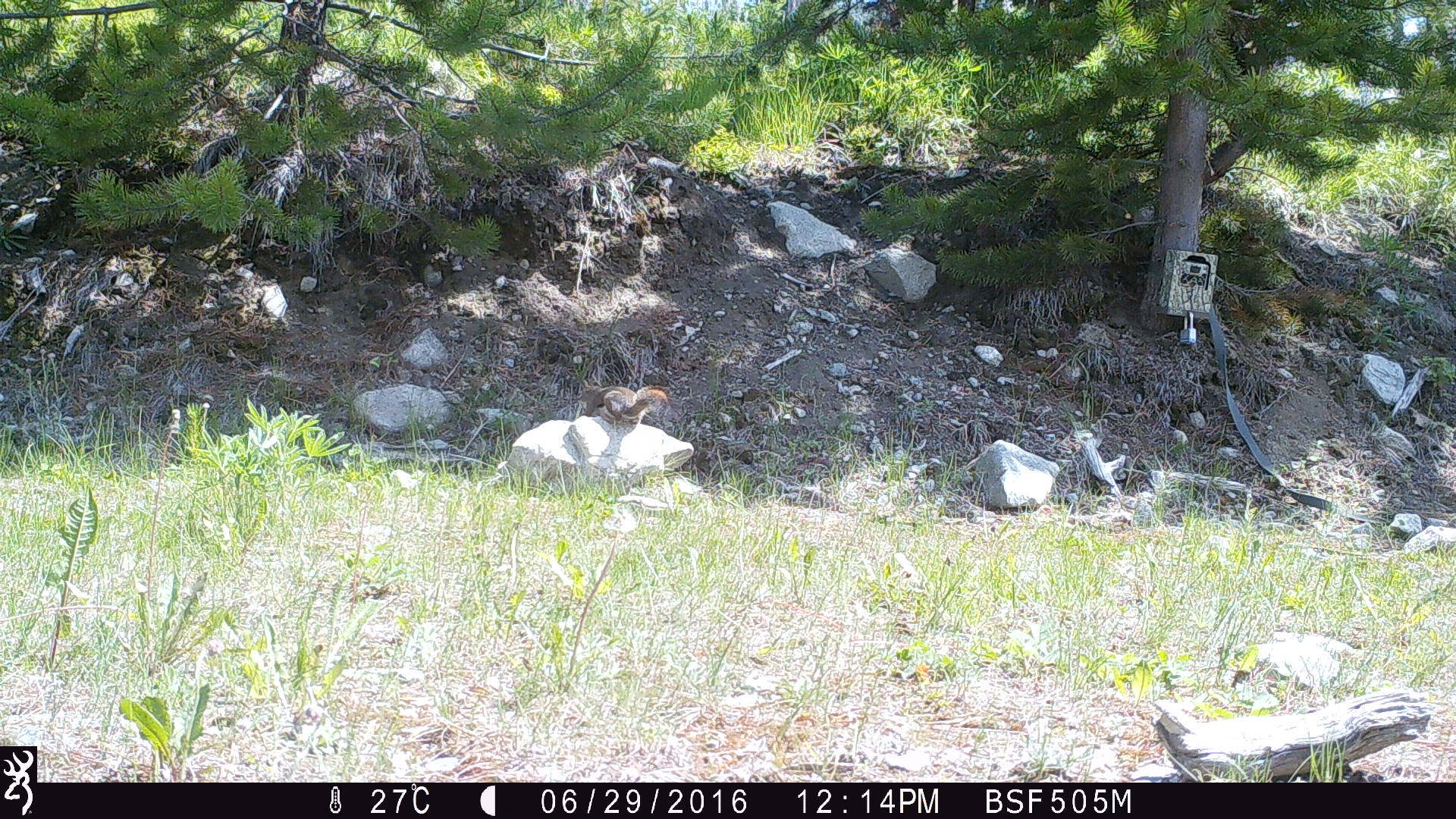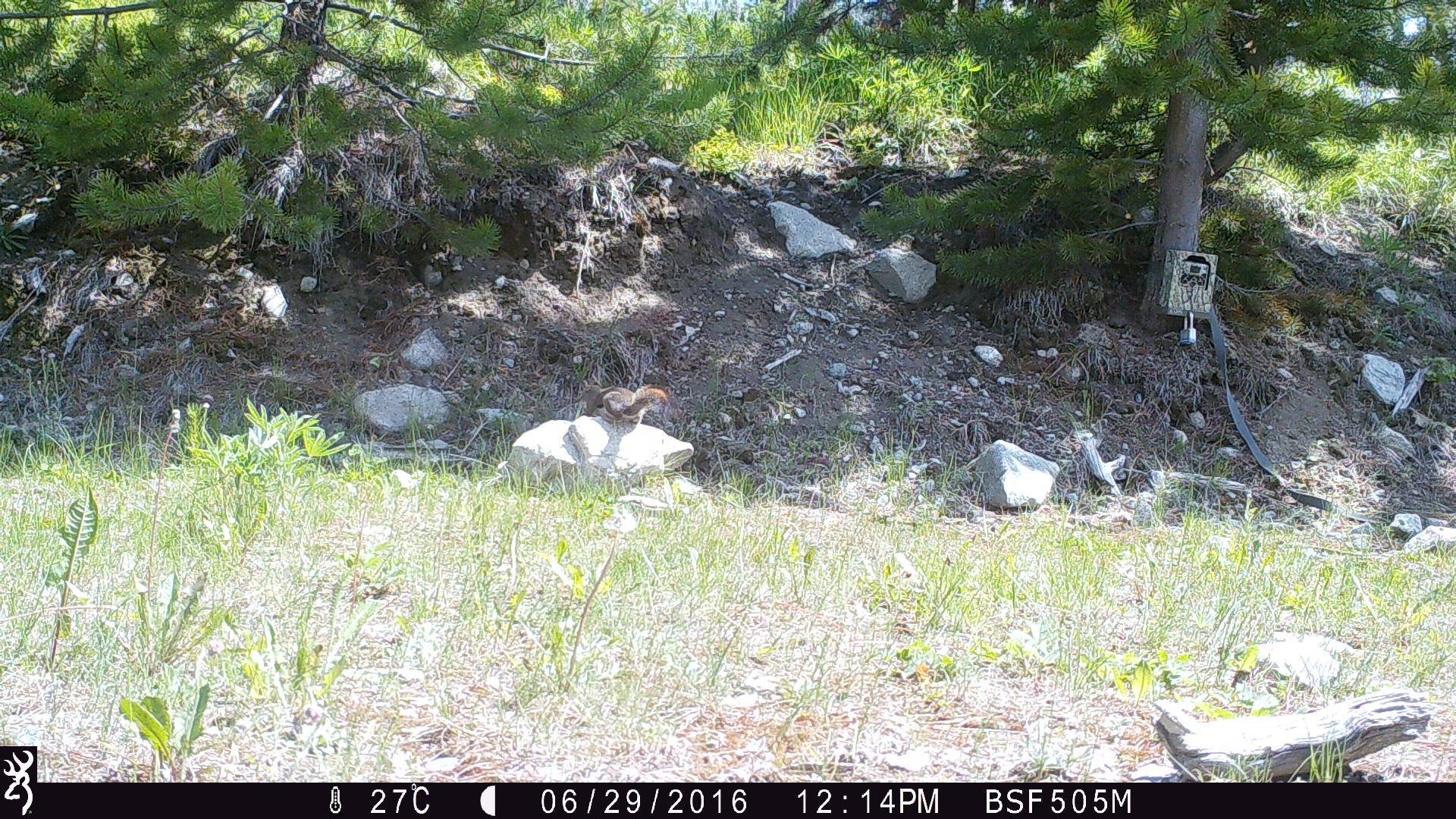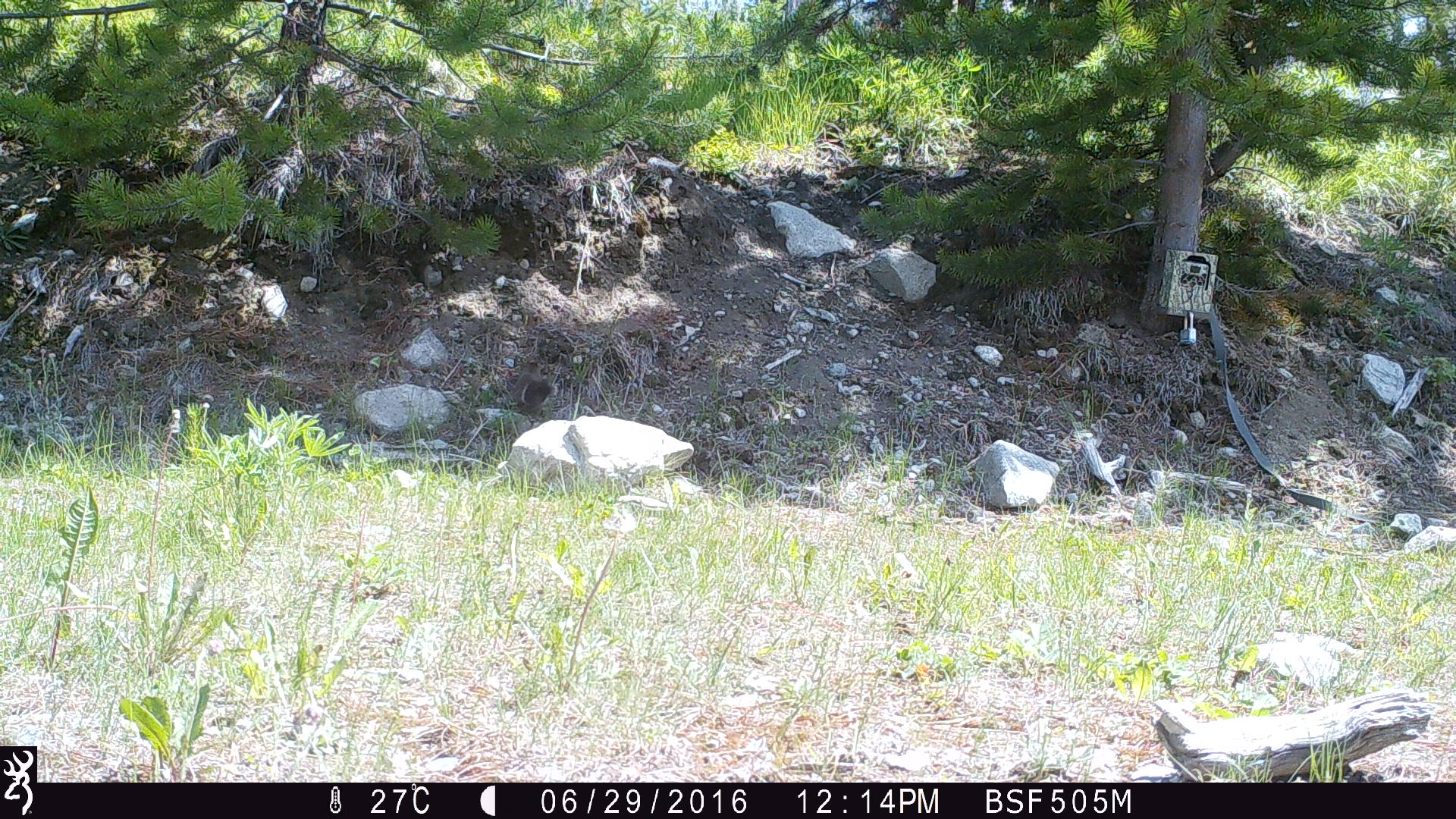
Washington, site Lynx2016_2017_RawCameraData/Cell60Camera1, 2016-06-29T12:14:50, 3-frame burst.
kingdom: Animalia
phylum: Chordata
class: Mammalia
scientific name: Mammalia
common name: small mammal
Small mammal (Mammalia). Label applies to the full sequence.